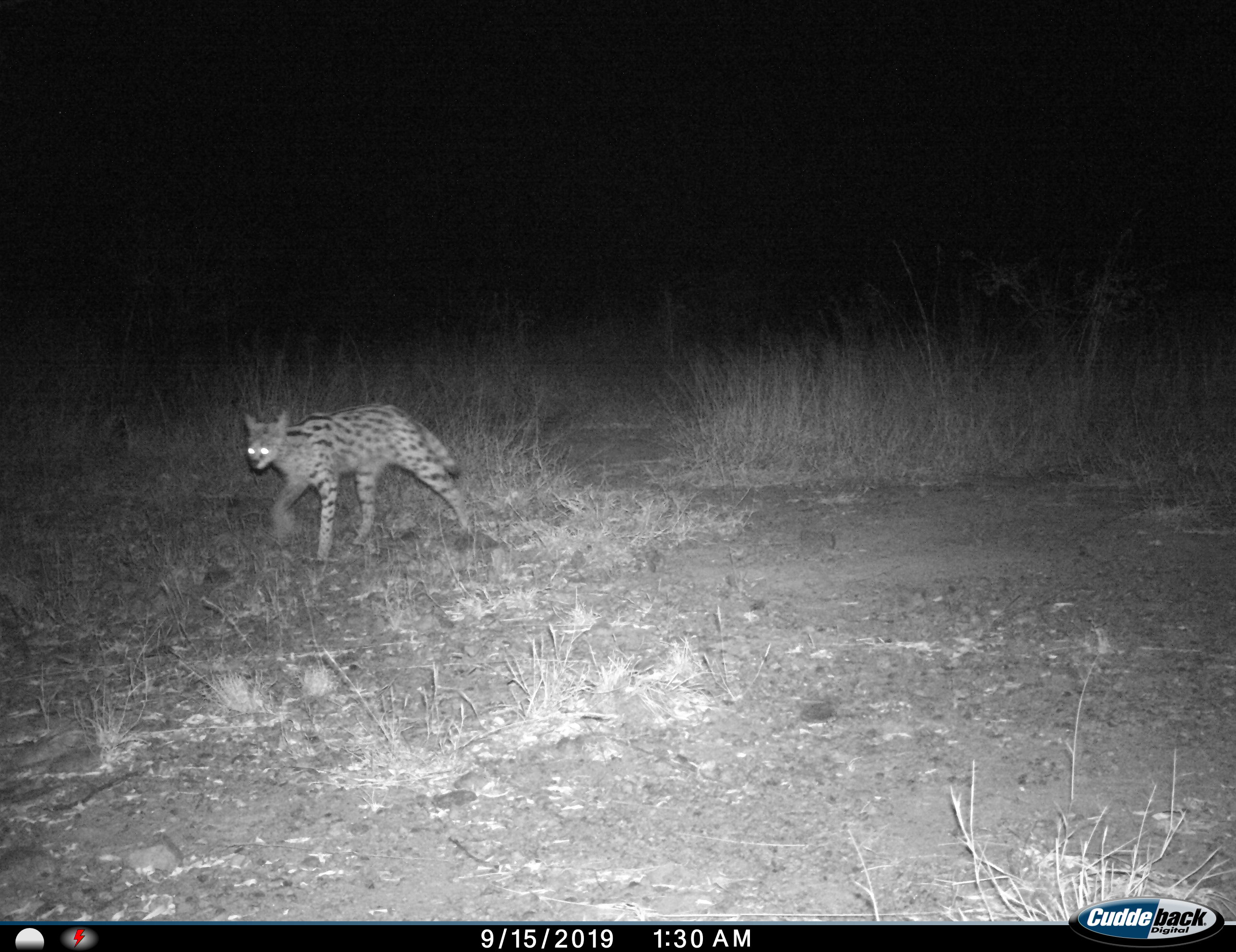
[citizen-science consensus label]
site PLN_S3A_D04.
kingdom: Animalia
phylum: Chordata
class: Mammalia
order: Carnivora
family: Felidae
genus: Leptailurus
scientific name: Leptailurus serval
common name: serval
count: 1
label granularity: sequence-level